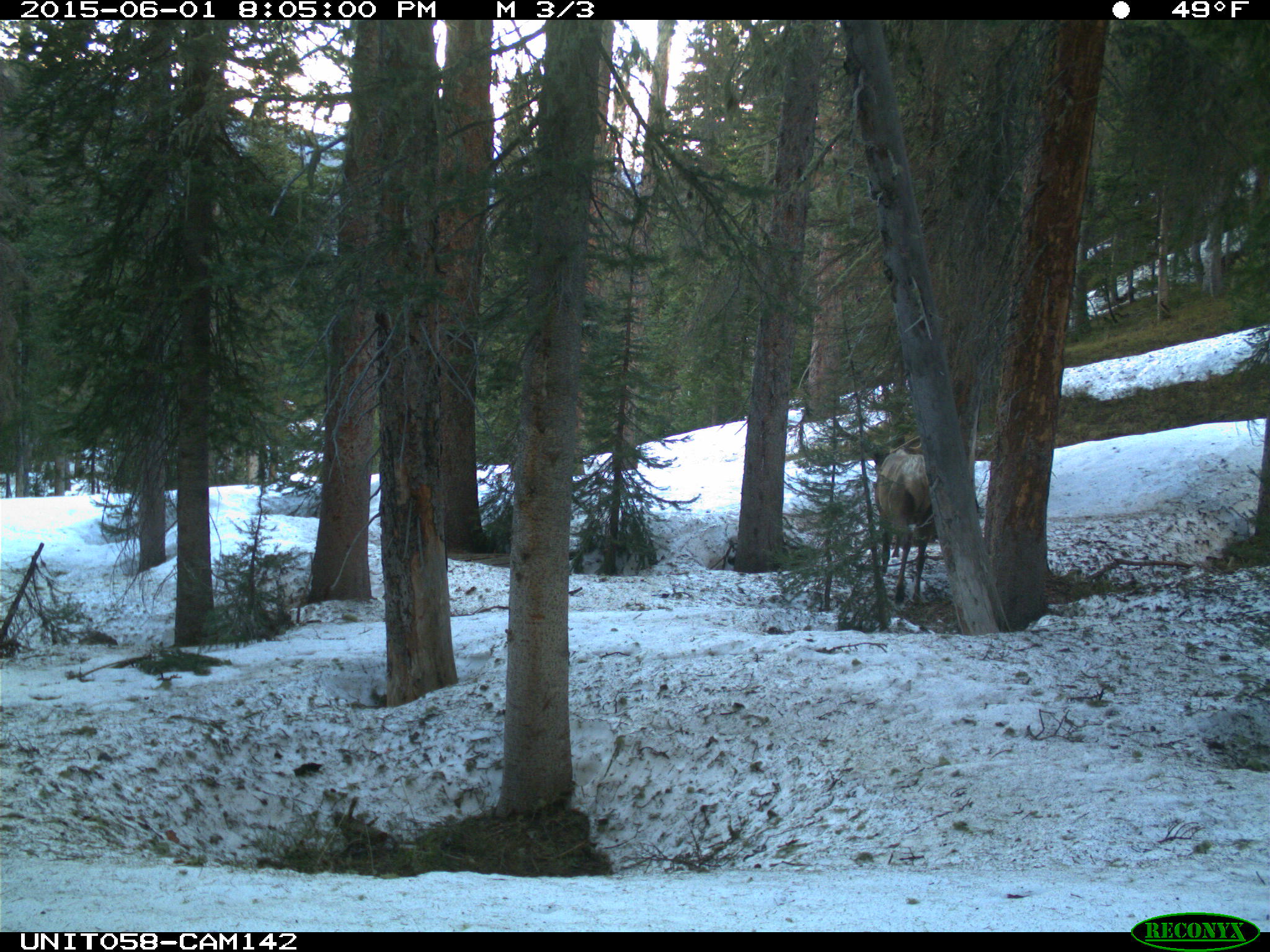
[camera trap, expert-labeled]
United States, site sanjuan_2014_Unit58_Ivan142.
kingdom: Animalia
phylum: Chordata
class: Mammalia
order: Artiodactyla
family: Cervidae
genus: Cervus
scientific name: Cervus elaphus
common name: red deer